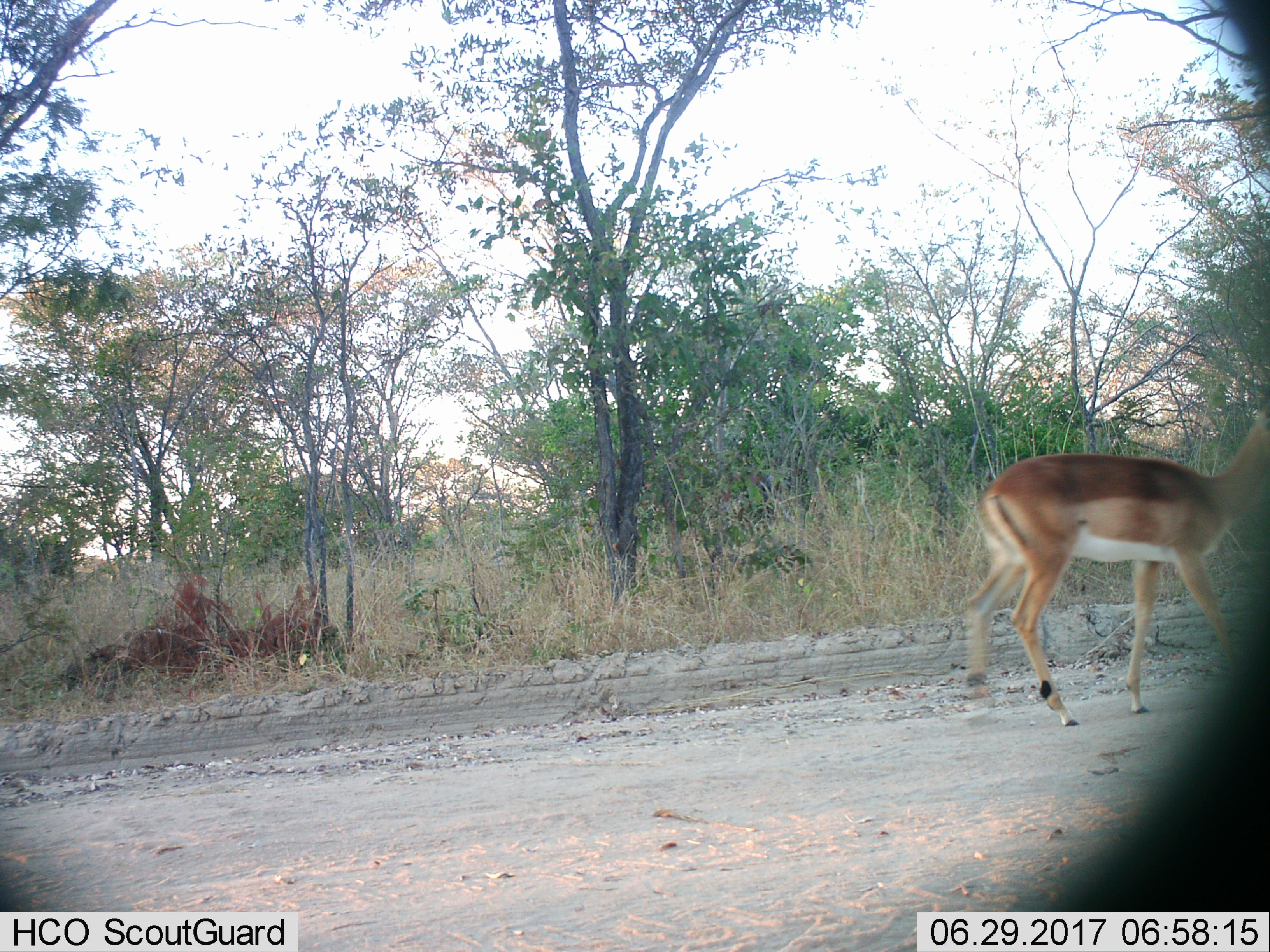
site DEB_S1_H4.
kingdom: Animalia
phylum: Chordata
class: Mammalia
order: Artiodactyla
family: Bovidae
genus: Aepyceros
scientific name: Aepyceros melampus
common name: impala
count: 1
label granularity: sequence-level